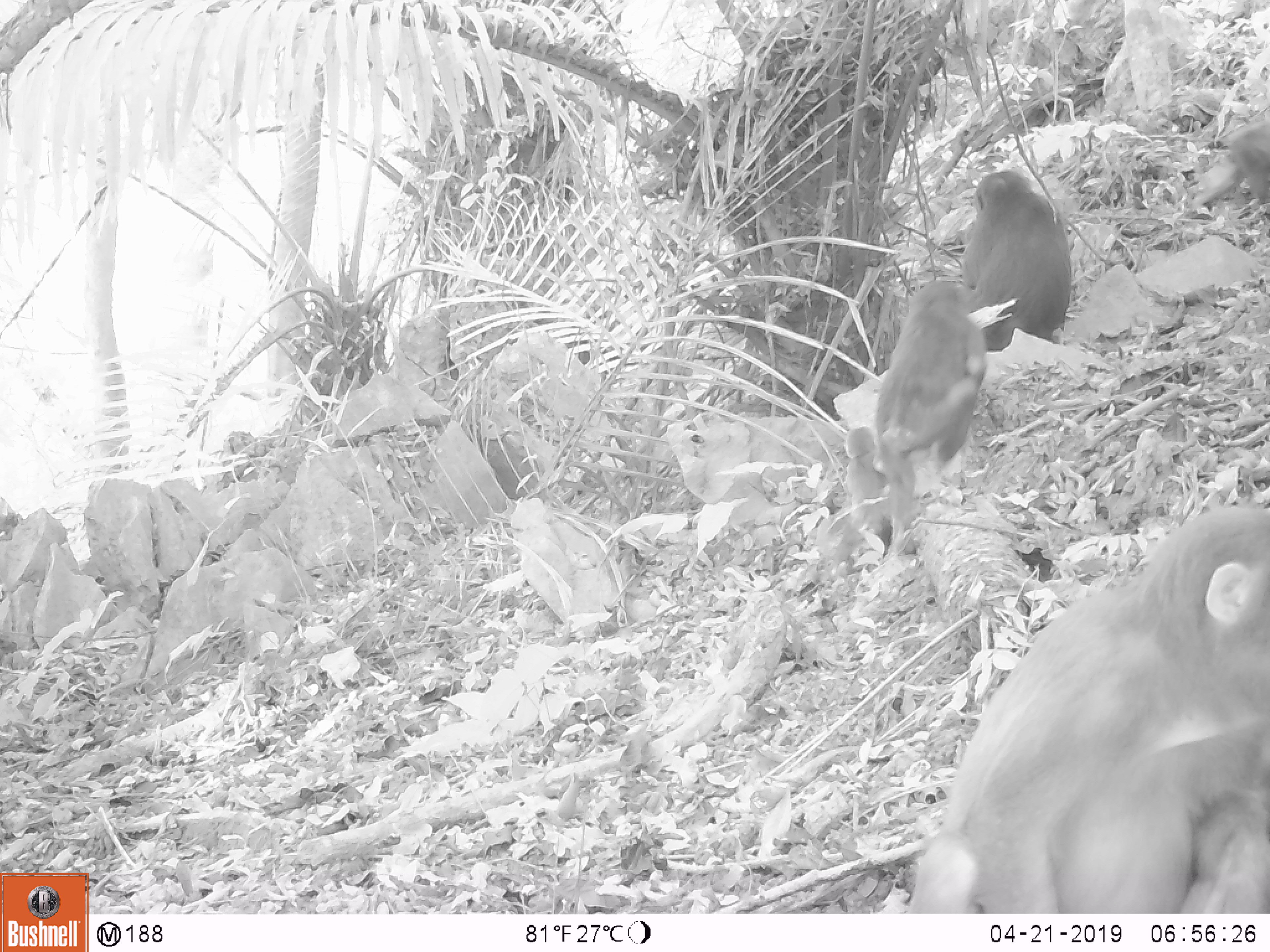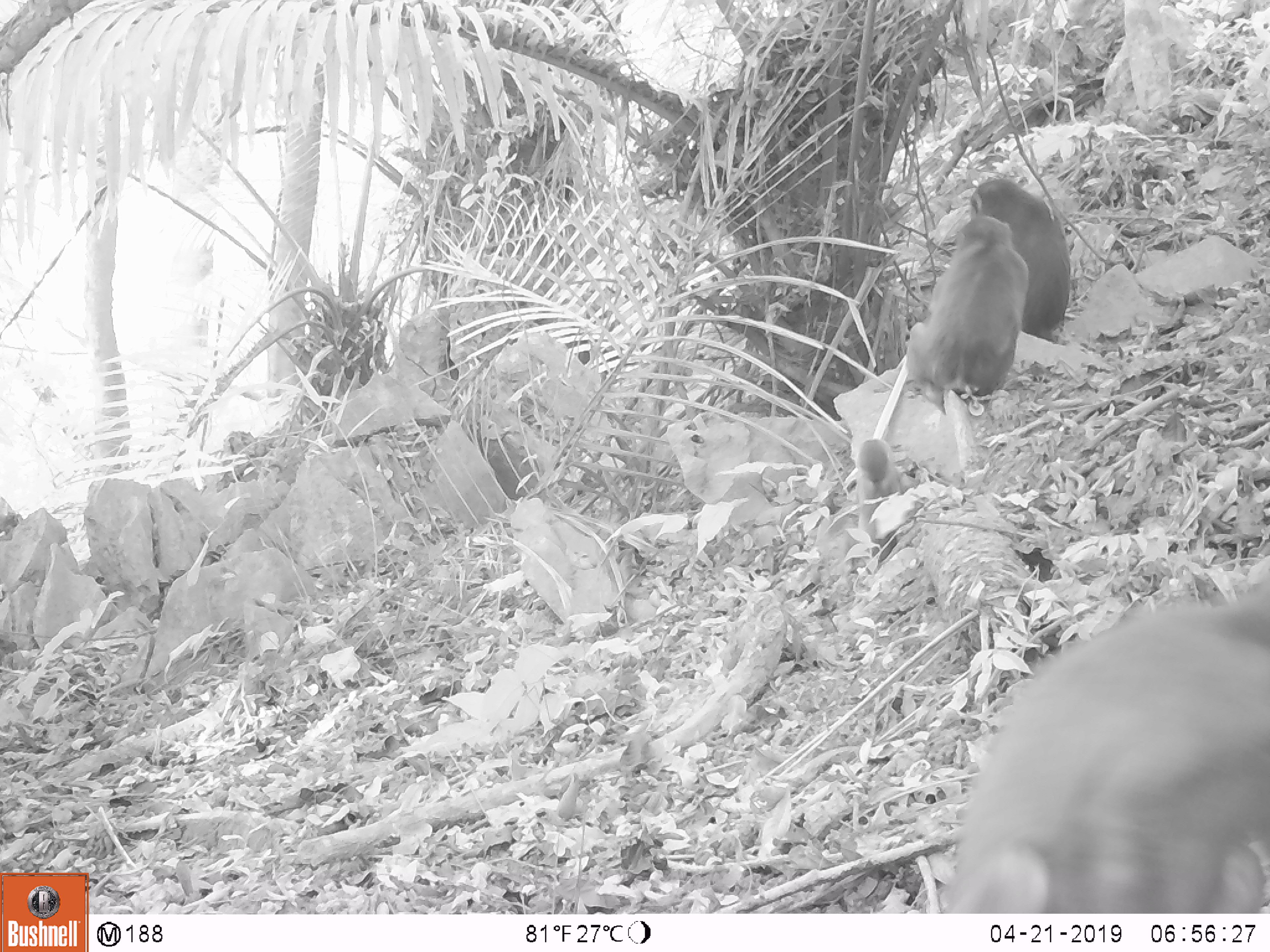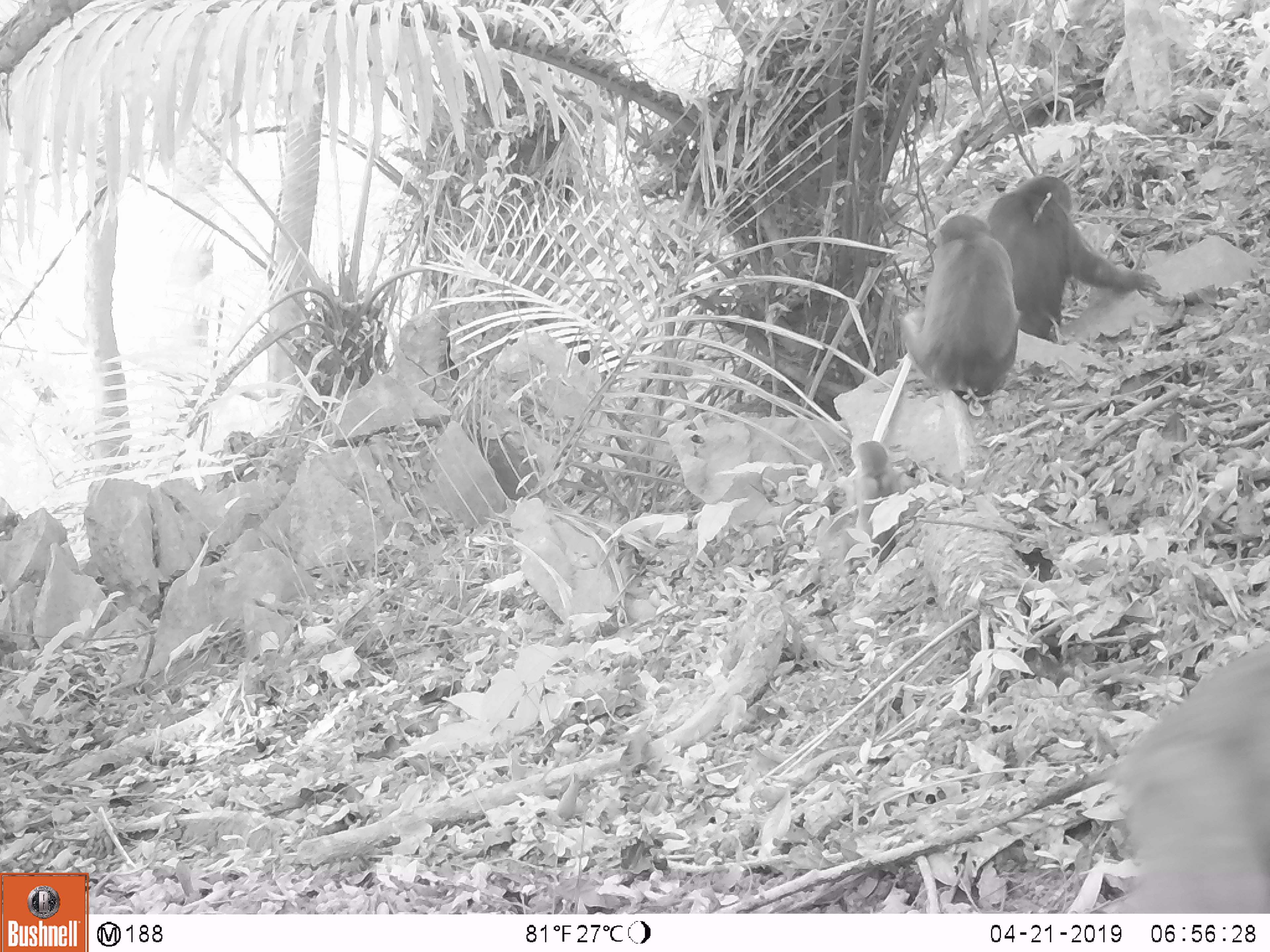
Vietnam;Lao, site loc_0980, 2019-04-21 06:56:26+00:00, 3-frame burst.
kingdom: Animalia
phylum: Chordata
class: Mammalia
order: Primates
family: Cercopithecidae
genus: Macaca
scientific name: Macaca arctoides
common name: stump-tailed macaque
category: stump tailed macaque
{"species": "stump tailed macaque (stump-tailed macaque) (Macaca arctoides)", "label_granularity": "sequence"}